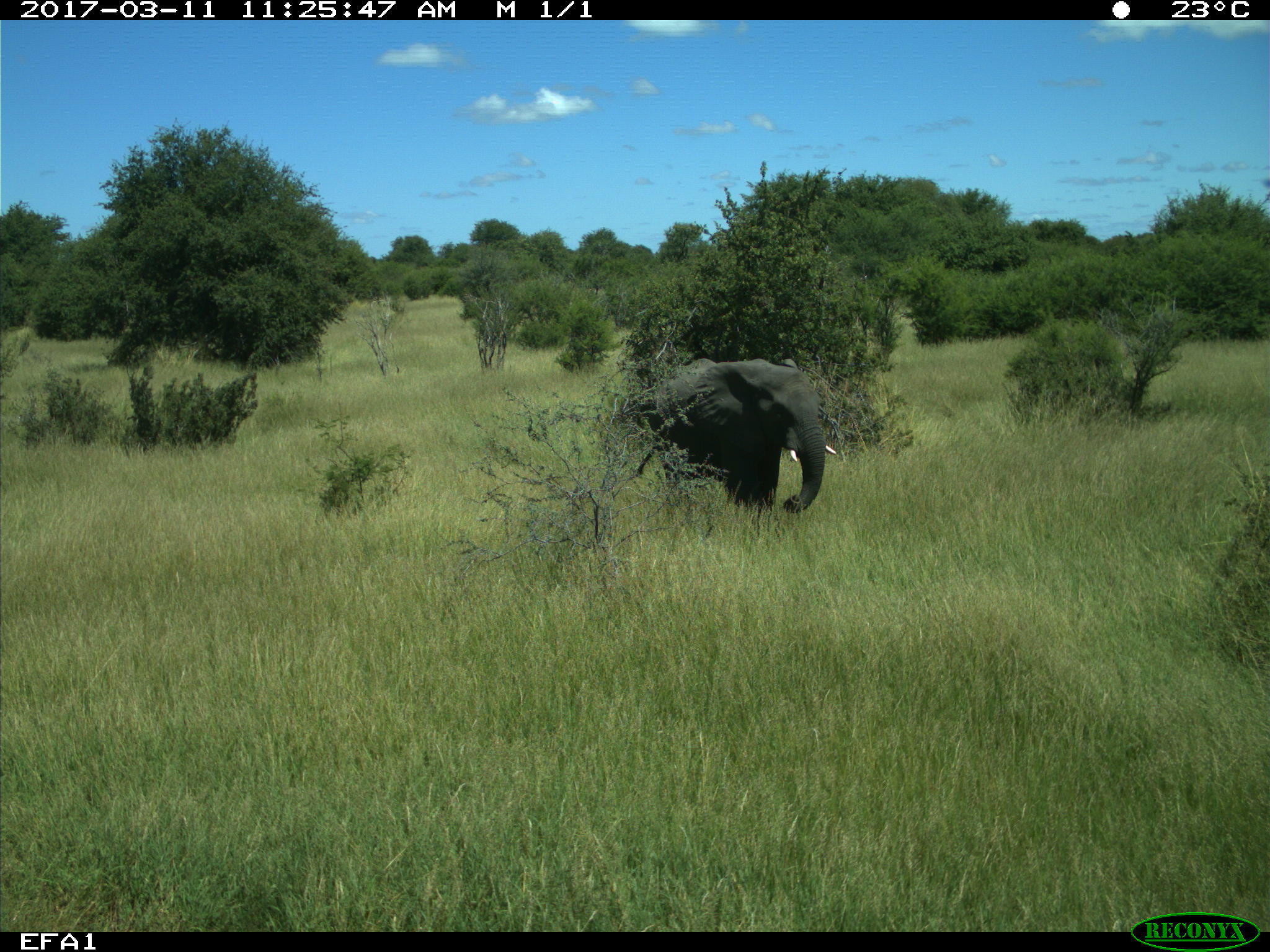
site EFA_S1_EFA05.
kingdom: Animalia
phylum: Chordata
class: Mammalia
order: Proboscidea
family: Elephantidae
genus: Loxodonta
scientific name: Loxodonta africana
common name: african bush elephant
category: elephant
Elephant (african bush elephant) (Loxodonta africana), count 1. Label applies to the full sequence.